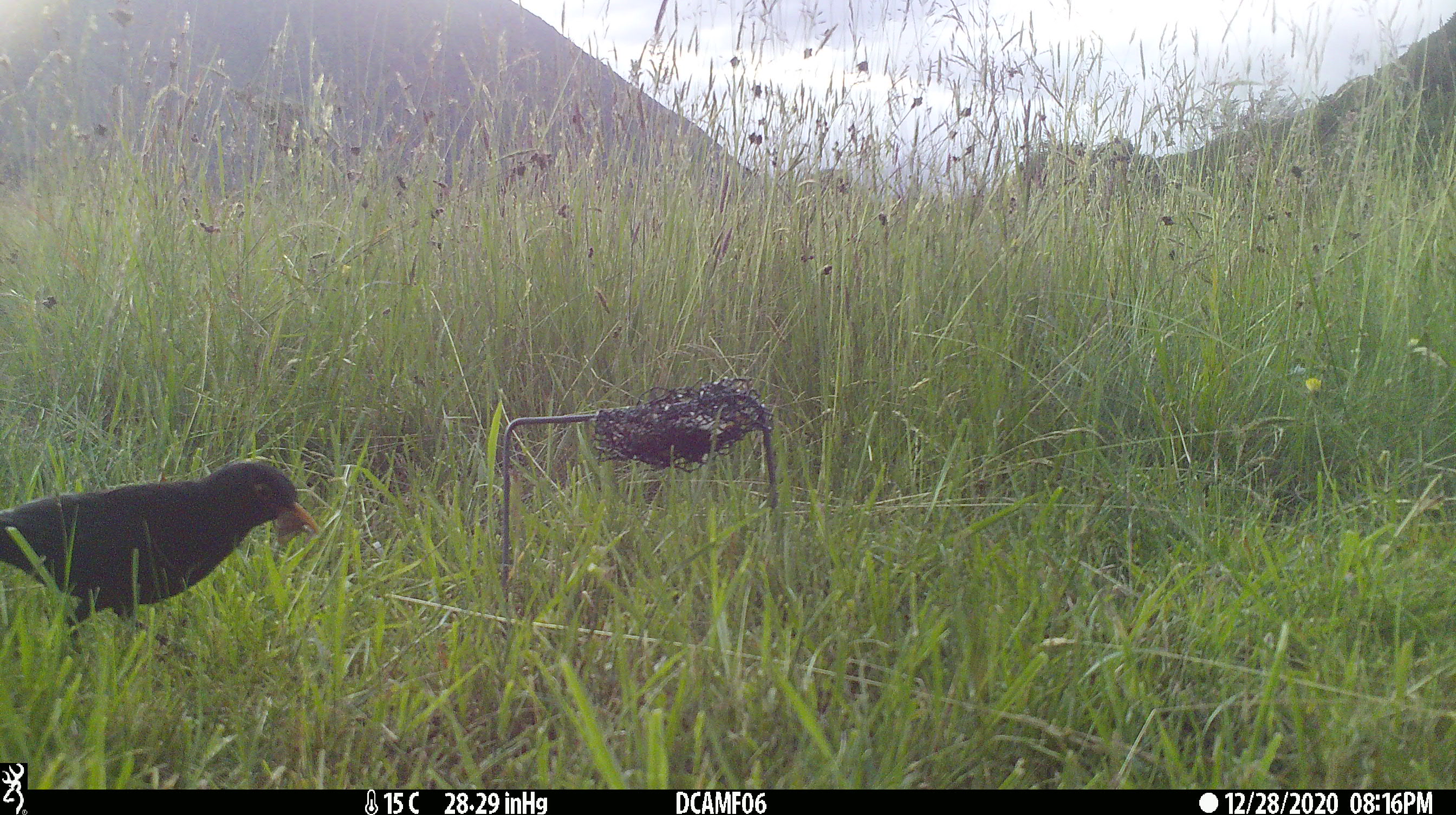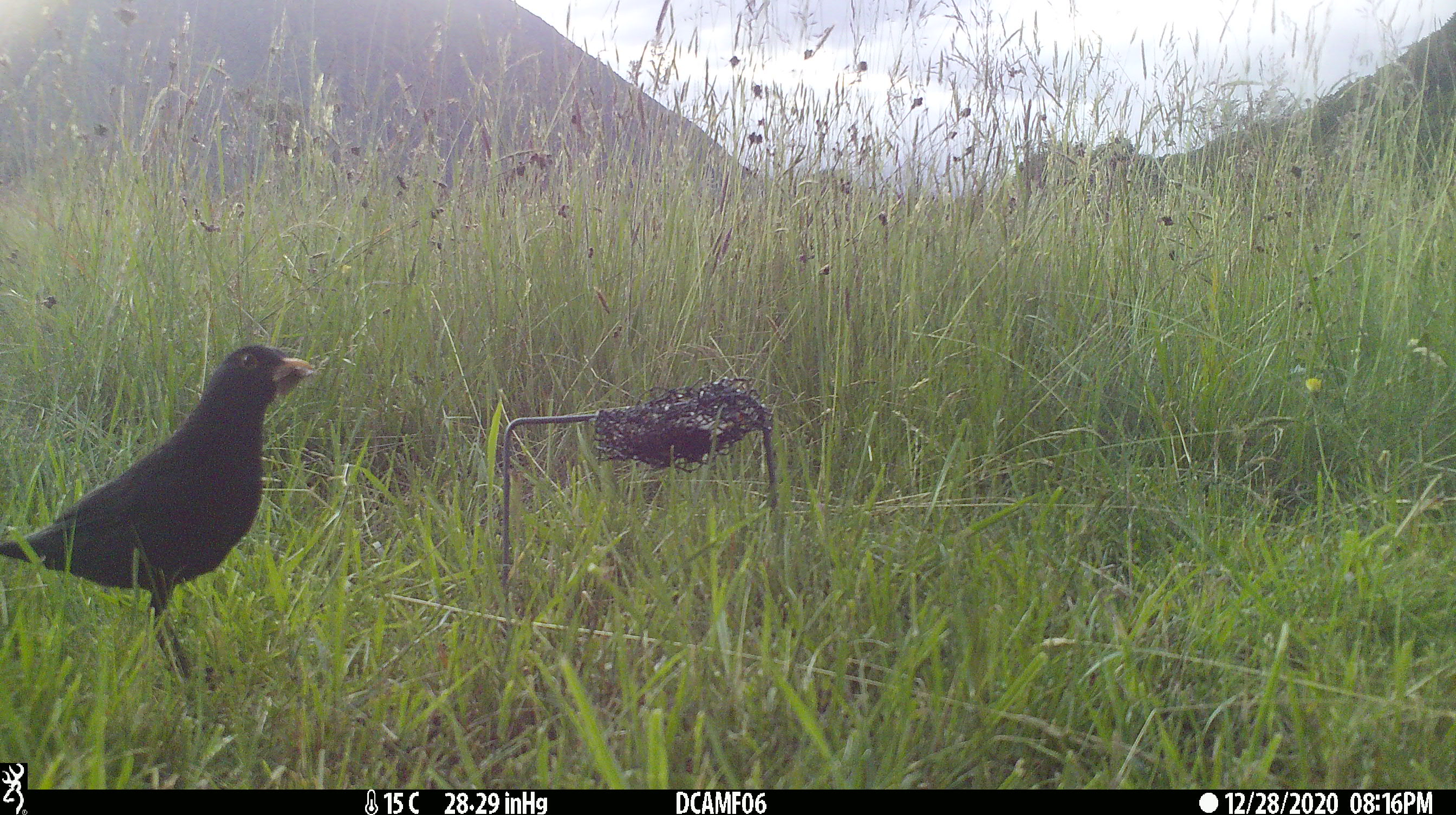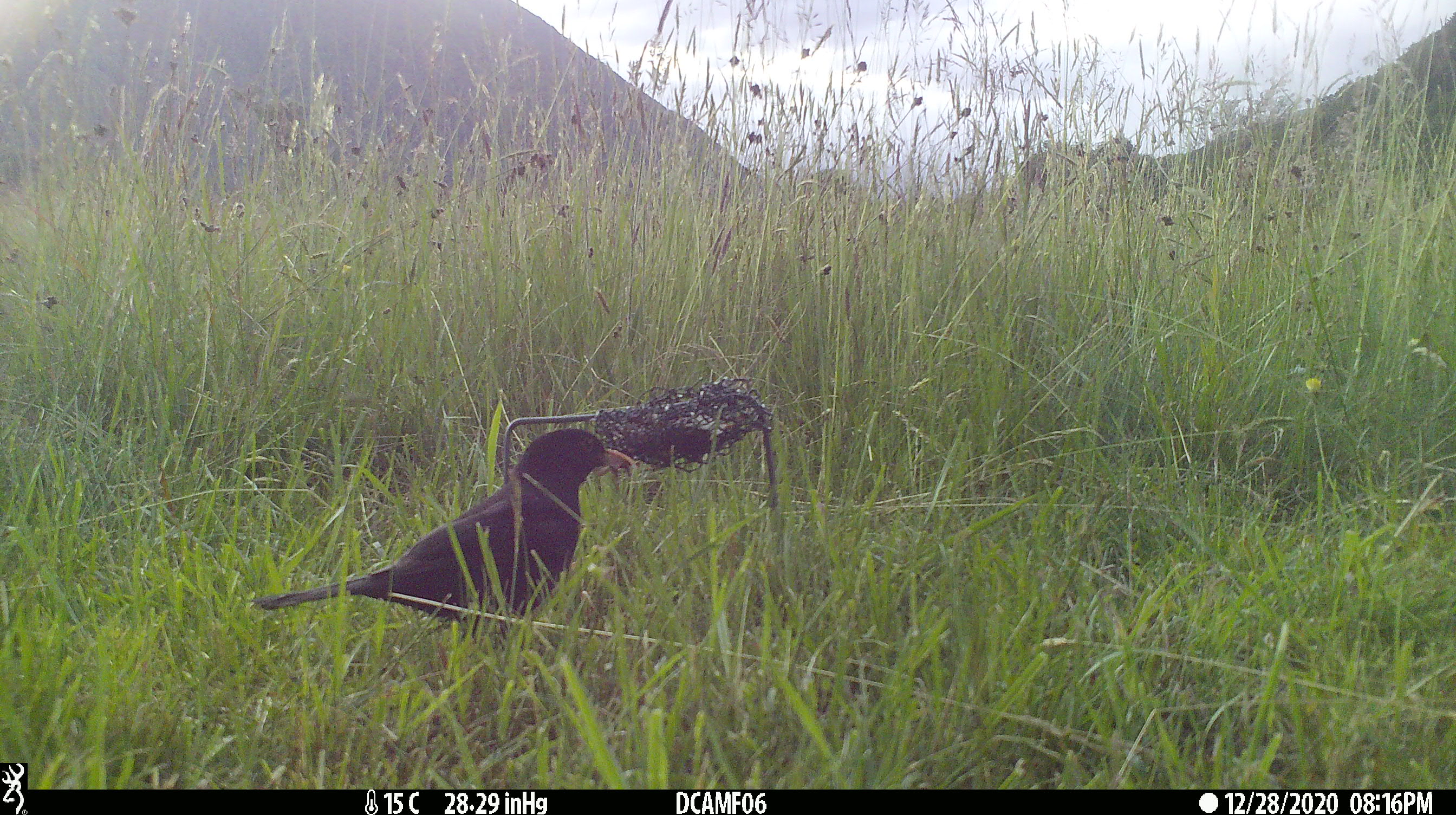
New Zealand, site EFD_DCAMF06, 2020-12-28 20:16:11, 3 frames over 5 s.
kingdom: Animalia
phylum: Chordata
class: Aves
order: Passeriformes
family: Turdidae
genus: Turdus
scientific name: Turdus merula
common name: eurasian blackbird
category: blackbird